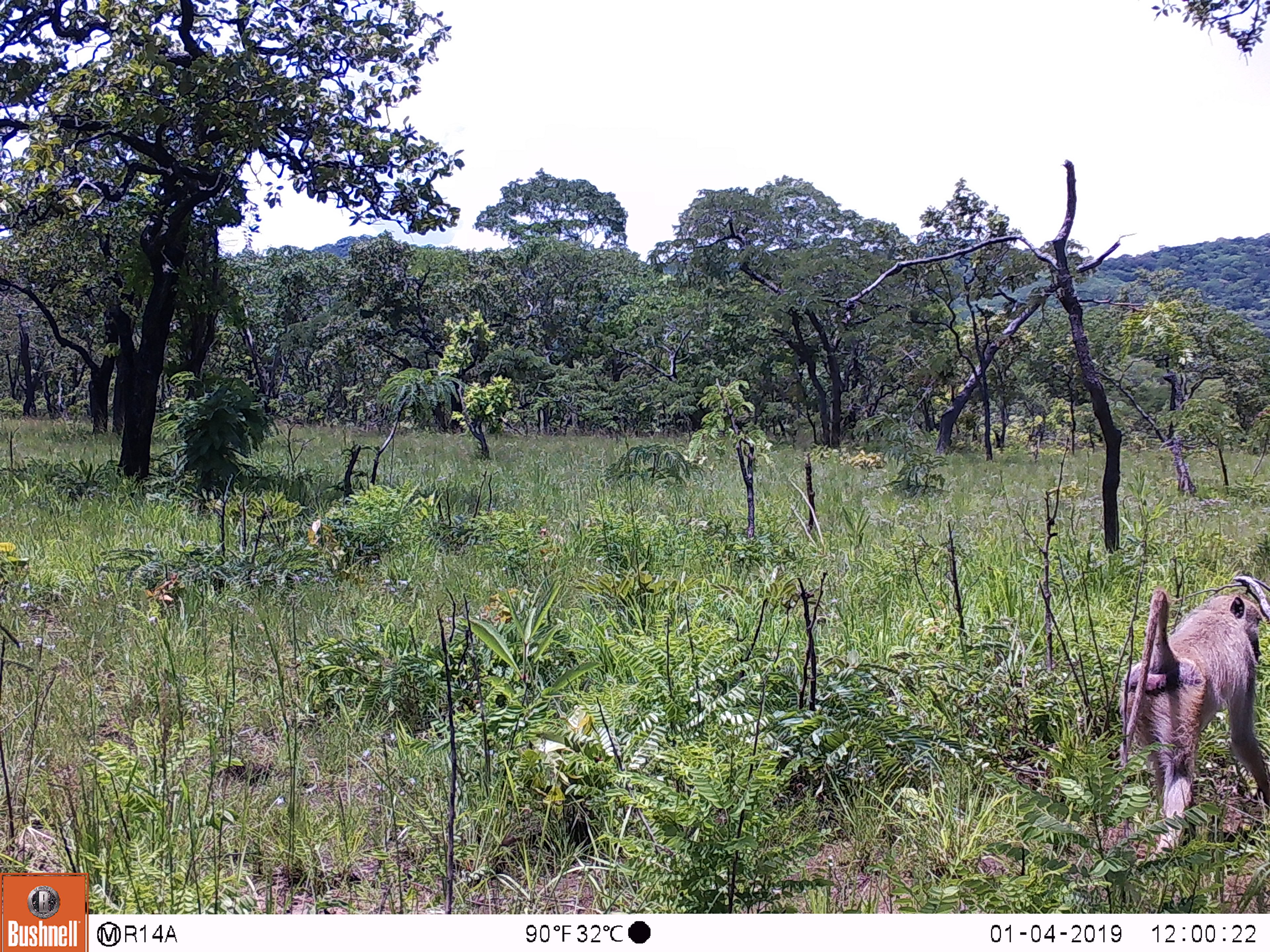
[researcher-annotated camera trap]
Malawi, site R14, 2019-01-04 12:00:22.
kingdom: Animalia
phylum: Chordata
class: Mammalia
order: Primates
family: Cercopithecidae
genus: Papio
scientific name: Papio cynocephalus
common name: yellow baboon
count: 1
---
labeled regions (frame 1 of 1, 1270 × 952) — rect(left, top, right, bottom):
yellow baboon: rect(1108, 570, 1270, 876)